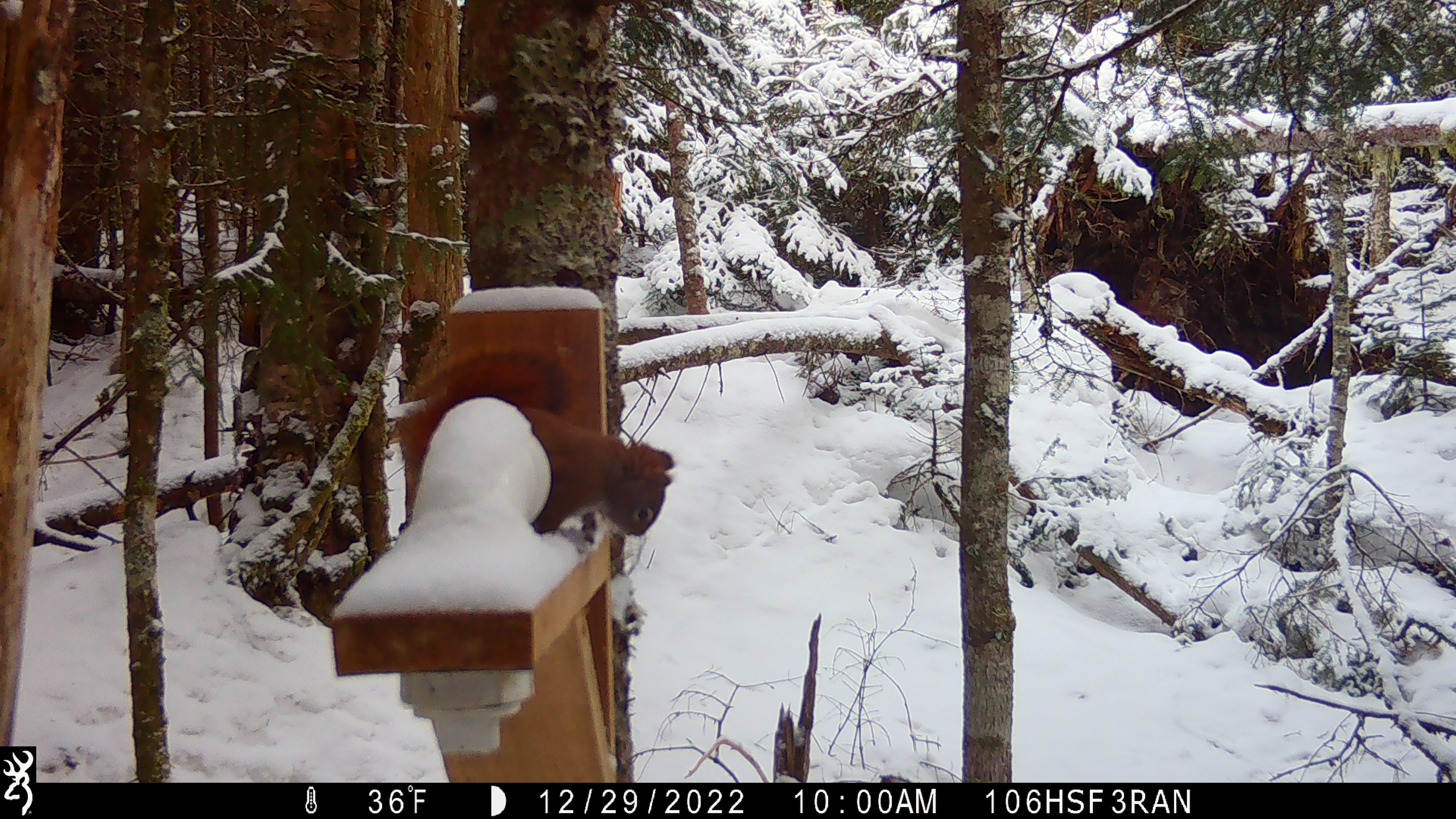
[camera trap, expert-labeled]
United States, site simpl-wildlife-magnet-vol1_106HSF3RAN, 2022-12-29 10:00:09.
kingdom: Animalia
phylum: Chordata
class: Mammalia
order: Rodentia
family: Sciuridae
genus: Tamiasciurus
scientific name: Tamiasciurus hudsonicus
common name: red squirrel